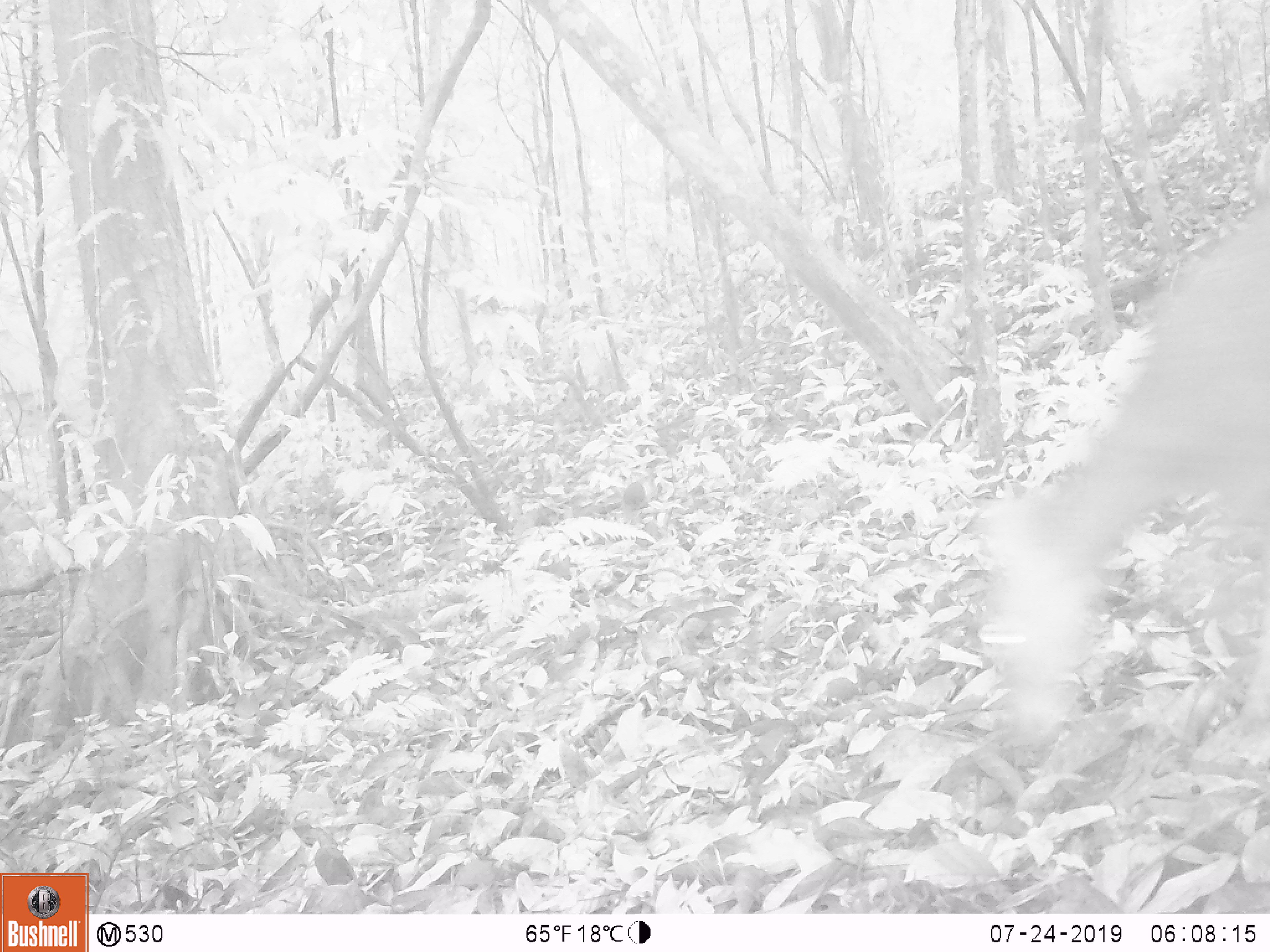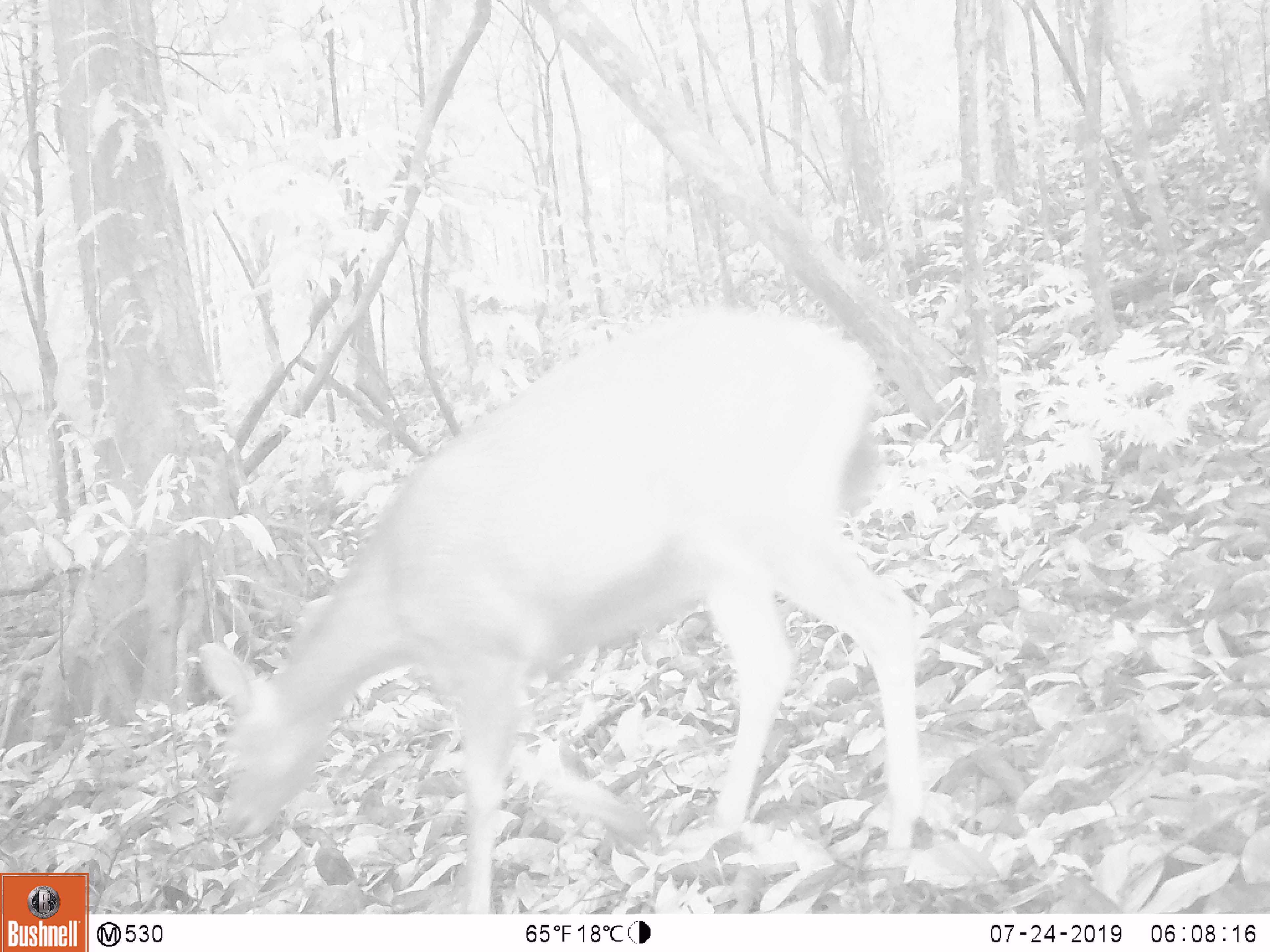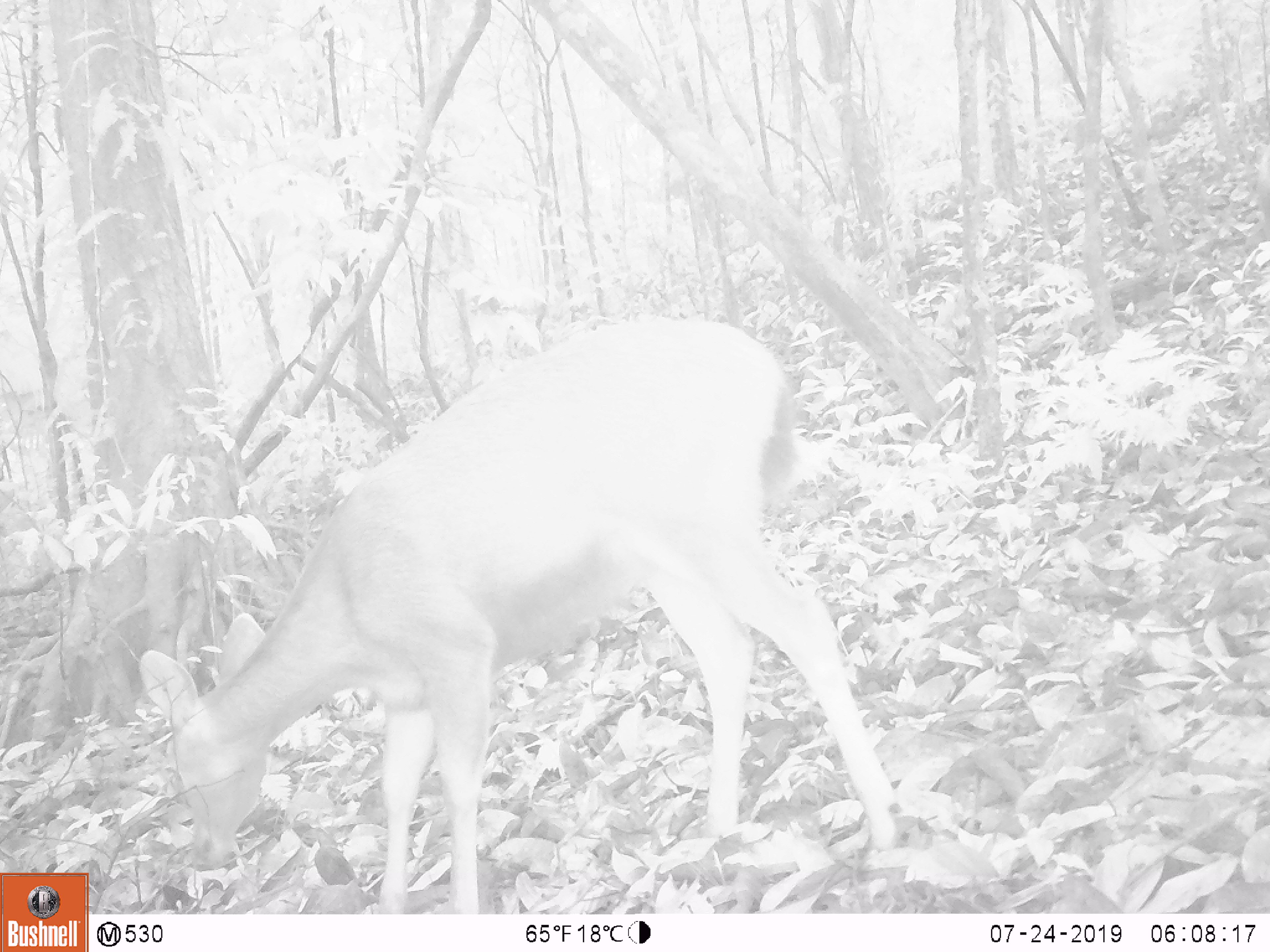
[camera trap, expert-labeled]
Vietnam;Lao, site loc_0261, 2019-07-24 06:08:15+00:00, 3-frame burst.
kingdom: Animalia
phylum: Chordata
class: Mammalia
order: Artiodactyla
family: Cervidae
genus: Rusa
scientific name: Rusa unicolor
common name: sambar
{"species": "sambar (Rusa unicolor)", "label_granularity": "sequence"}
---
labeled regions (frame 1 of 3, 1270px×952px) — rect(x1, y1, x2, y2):
sambar: rect(975, 219, 1270, 737)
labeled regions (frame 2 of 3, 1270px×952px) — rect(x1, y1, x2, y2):
sambar: rect(193, 309, 922, 915)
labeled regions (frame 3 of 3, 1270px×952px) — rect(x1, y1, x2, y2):
sambar: rect(140, 321, 894, 912)